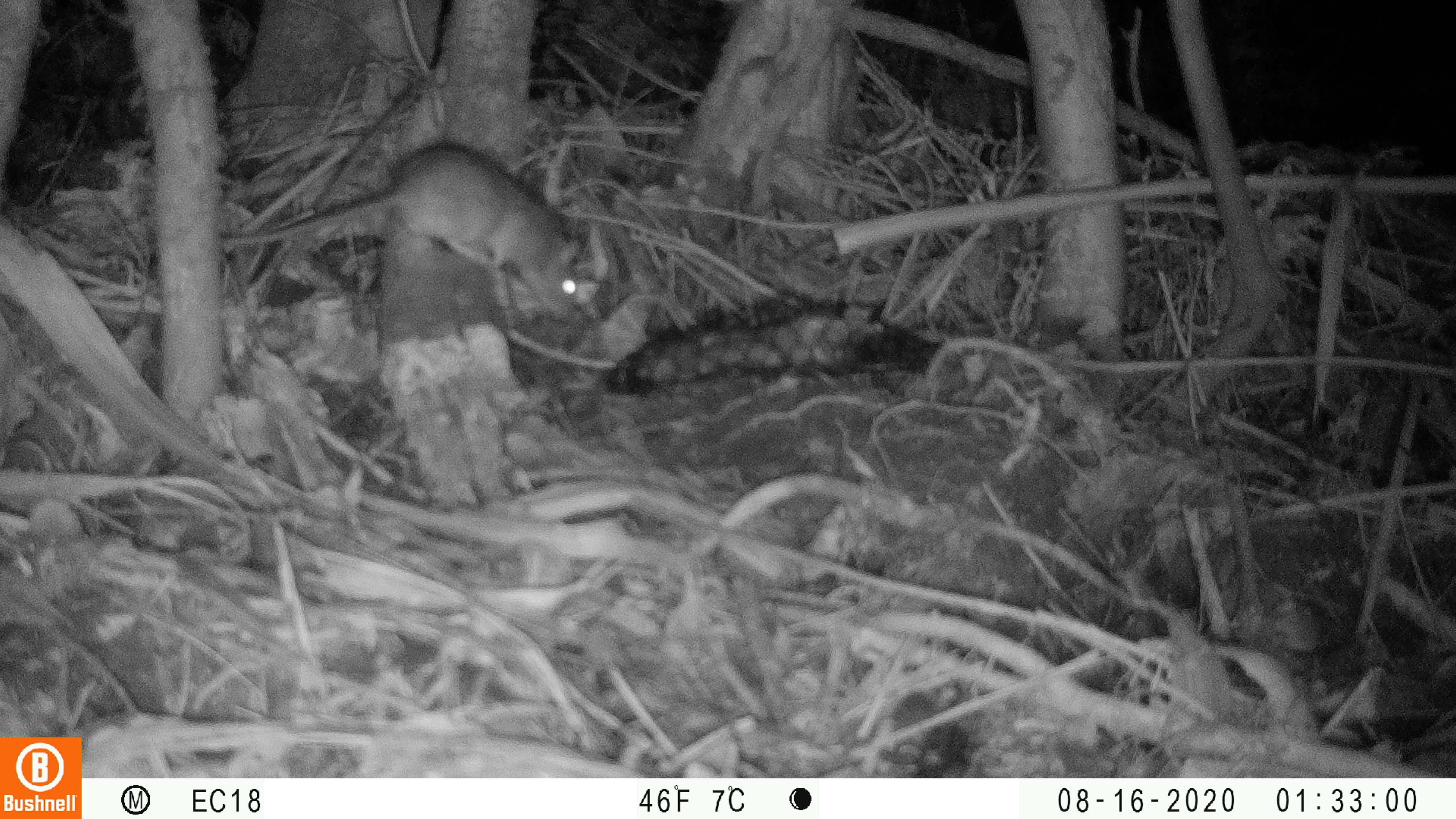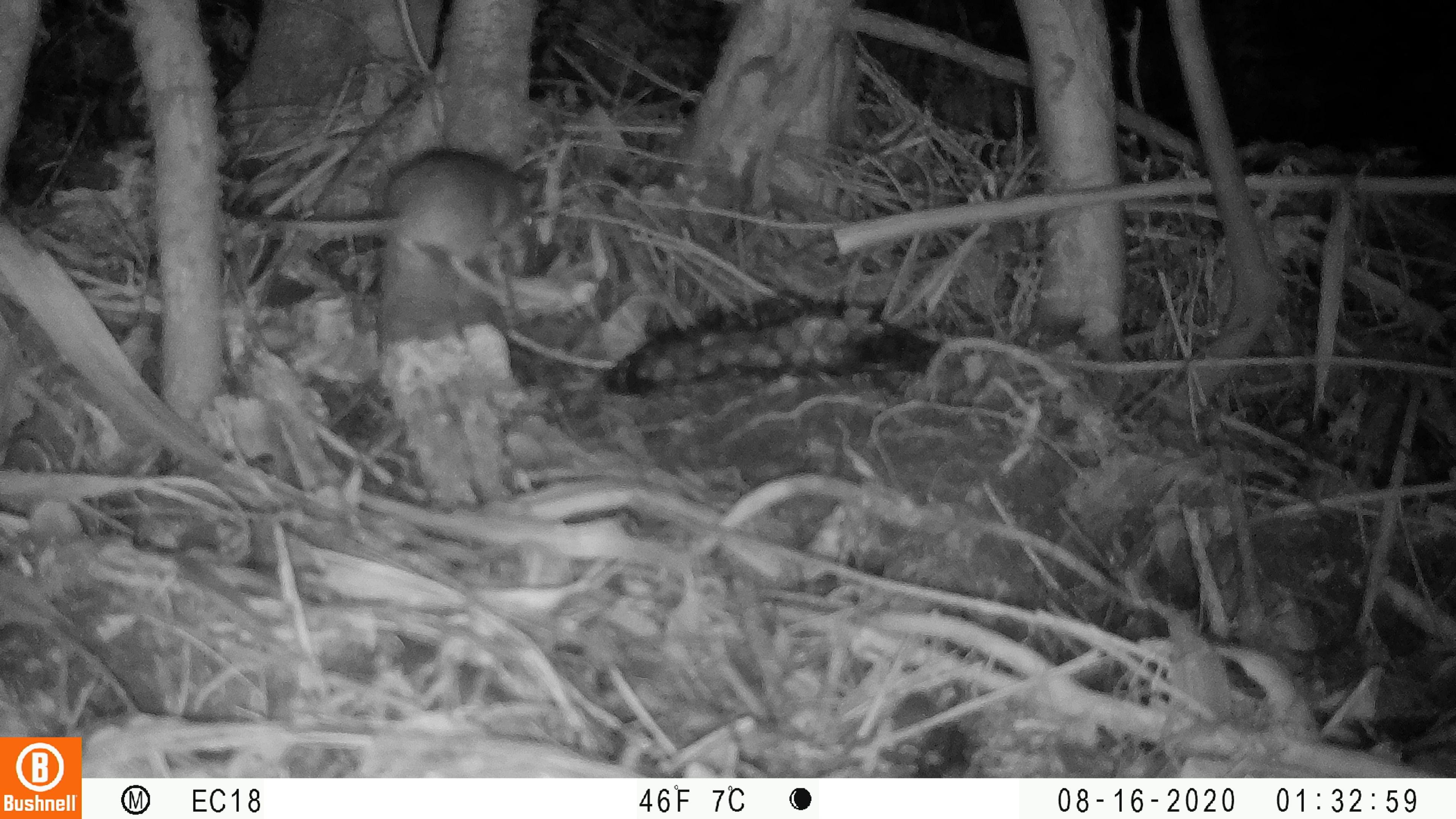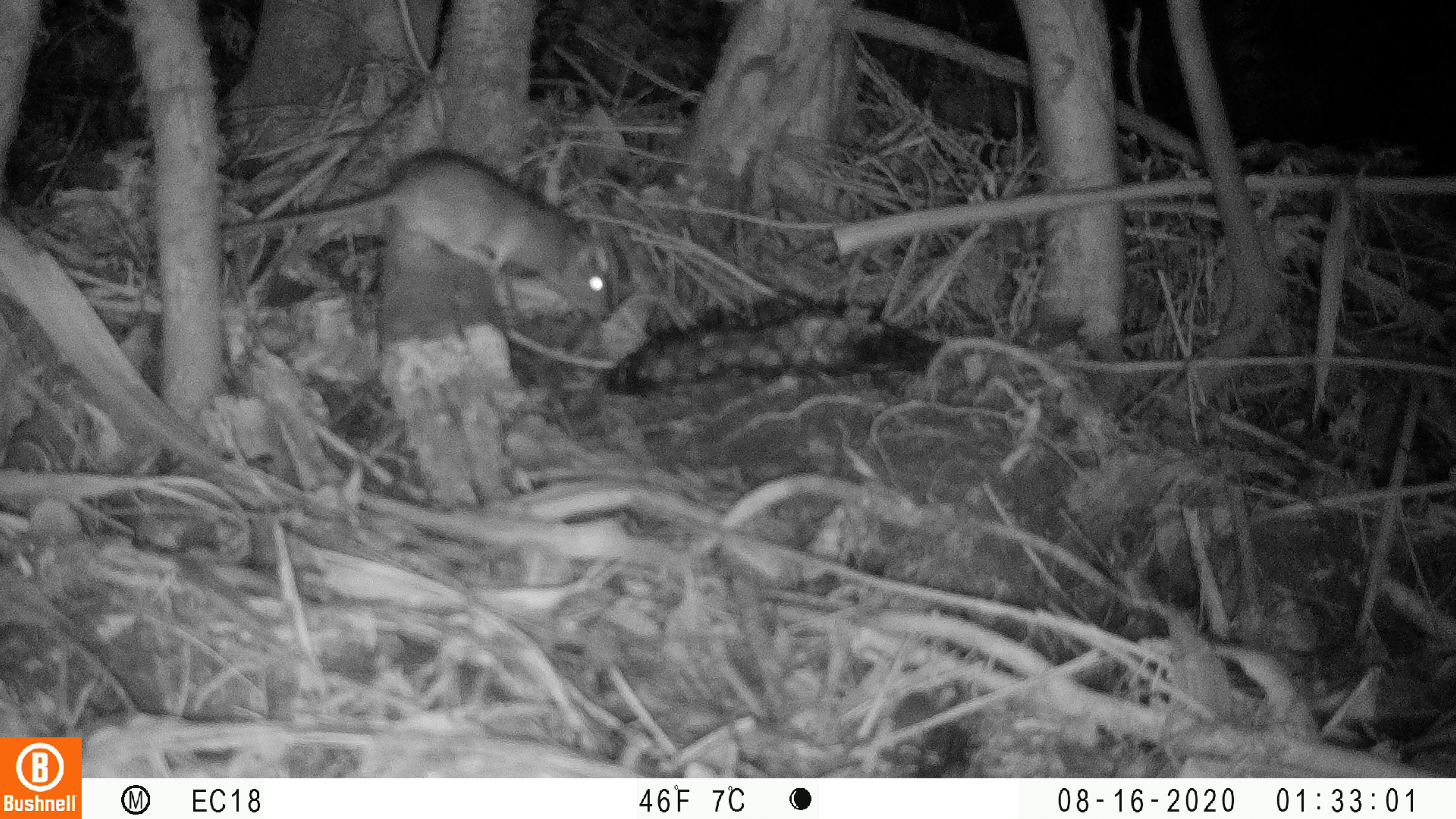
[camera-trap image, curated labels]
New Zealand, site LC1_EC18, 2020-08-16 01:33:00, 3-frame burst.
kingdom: Animalia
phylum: Chordata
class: Mammalia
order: Rodentia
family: Muridae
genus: Rattus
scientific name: Rattus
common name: rat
Rat (Rattus).